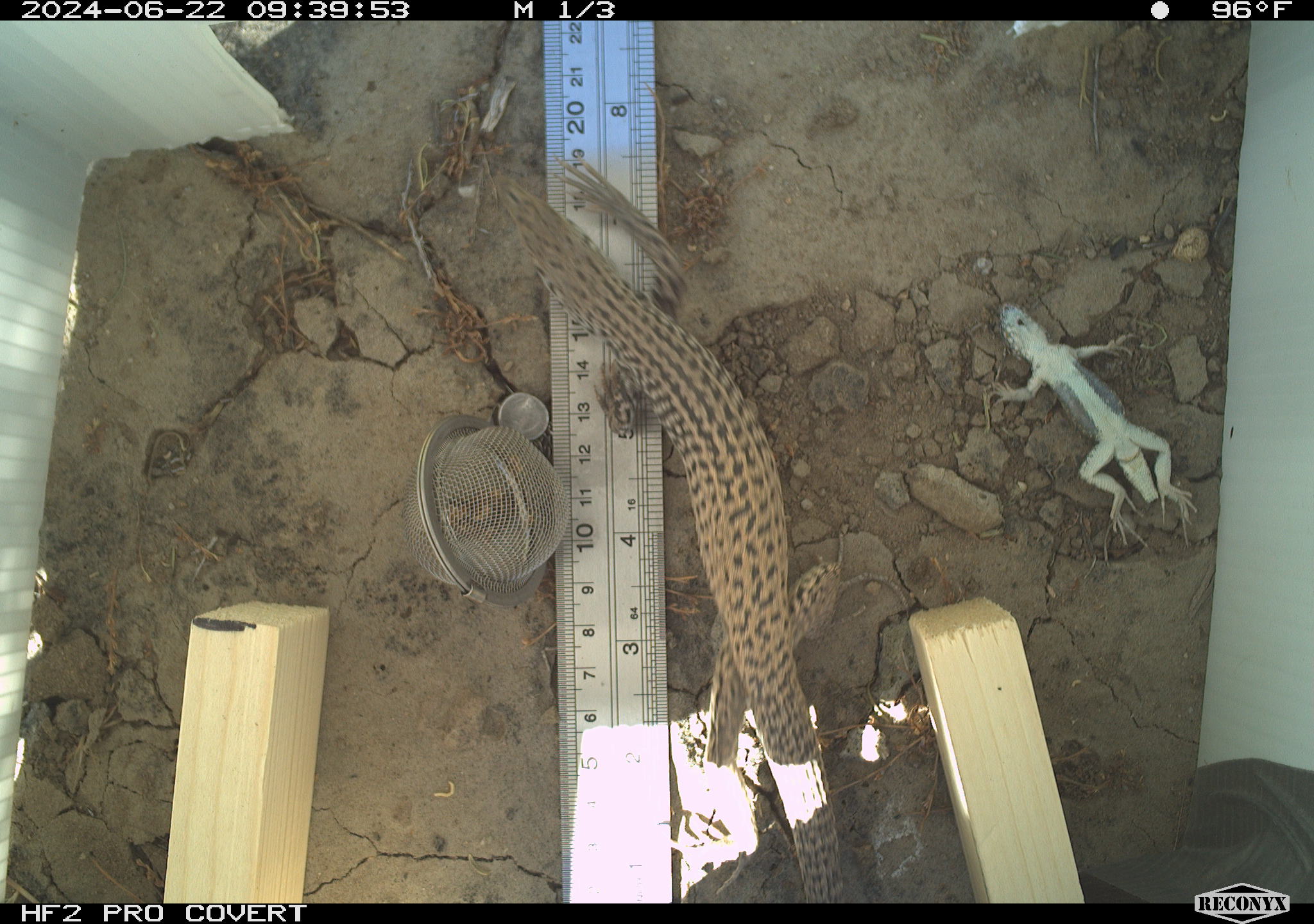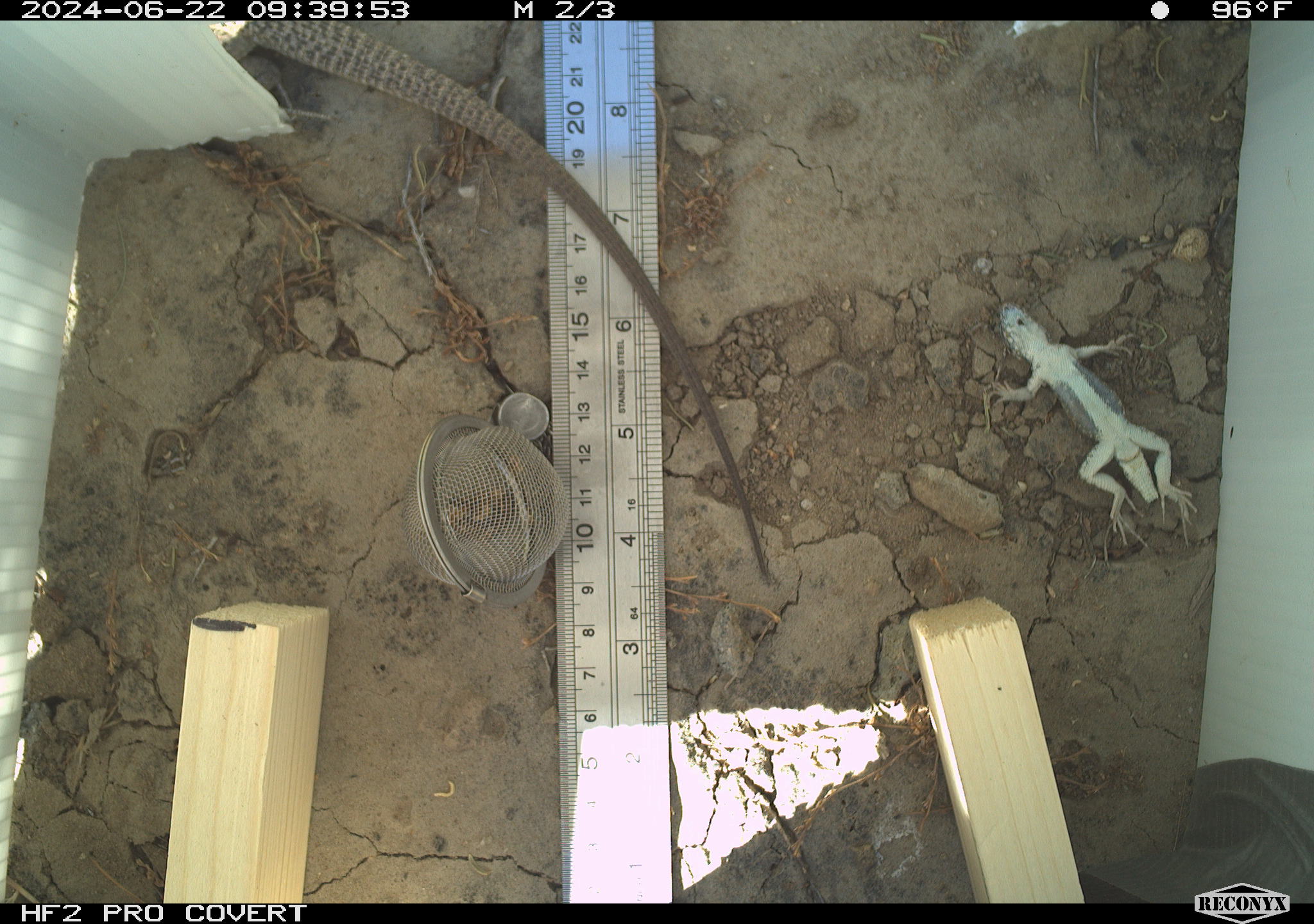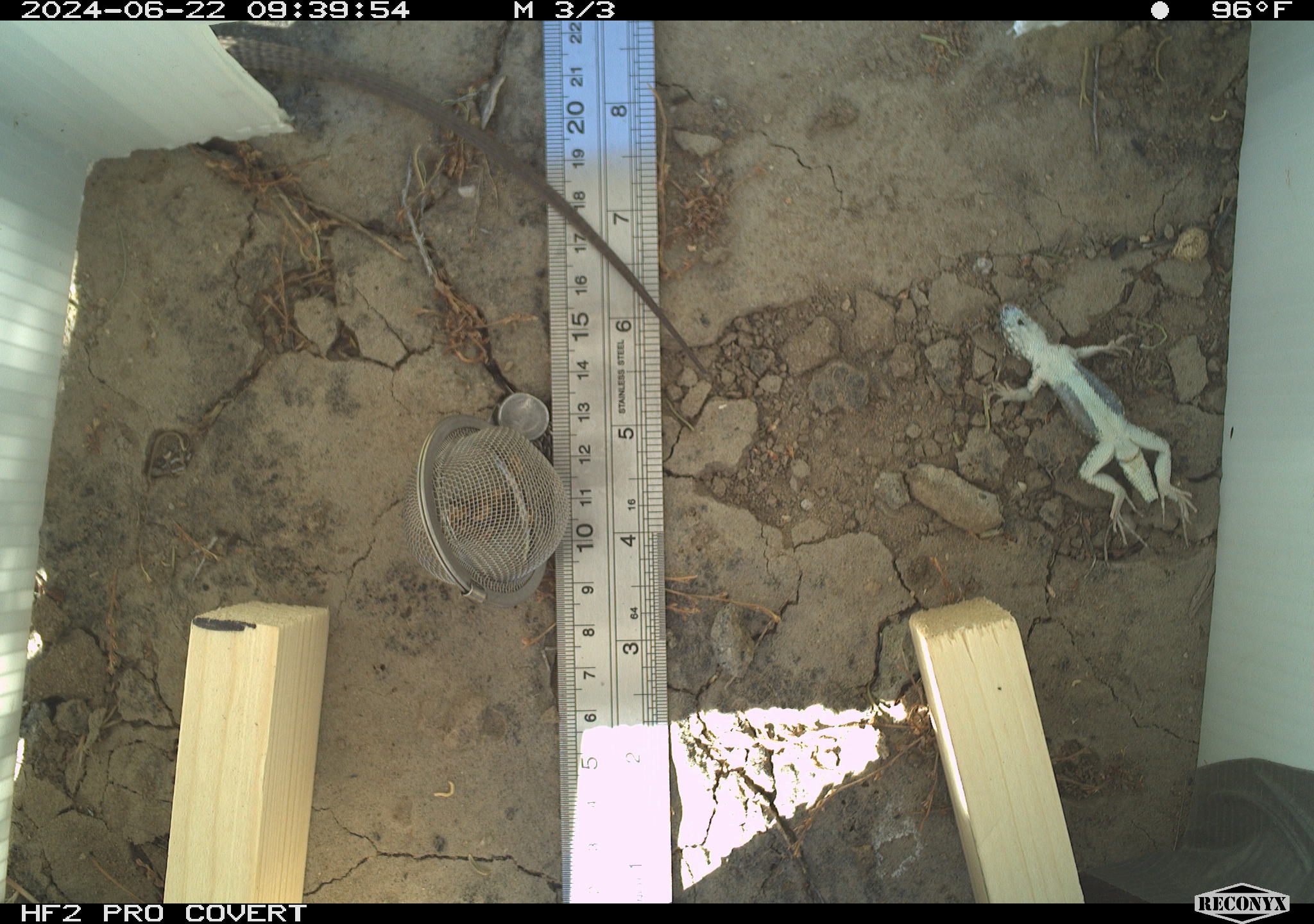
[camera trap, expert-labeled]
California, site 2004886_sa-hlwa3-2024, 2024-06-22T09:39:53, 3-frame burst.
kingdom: Animalia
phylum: Chordata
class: Reptilia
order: Squamata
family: Teiidae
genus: Aspidoscelis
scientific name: Aspidoscelis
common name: whiptail lizards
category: aspidoscelis species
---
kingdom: Animalia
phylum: Chordata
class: Reptilia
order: Squamata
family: Phrynosomatidae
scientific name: Phrynosomatidae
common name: phrynosomatid lizards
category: phrynosomatidae family